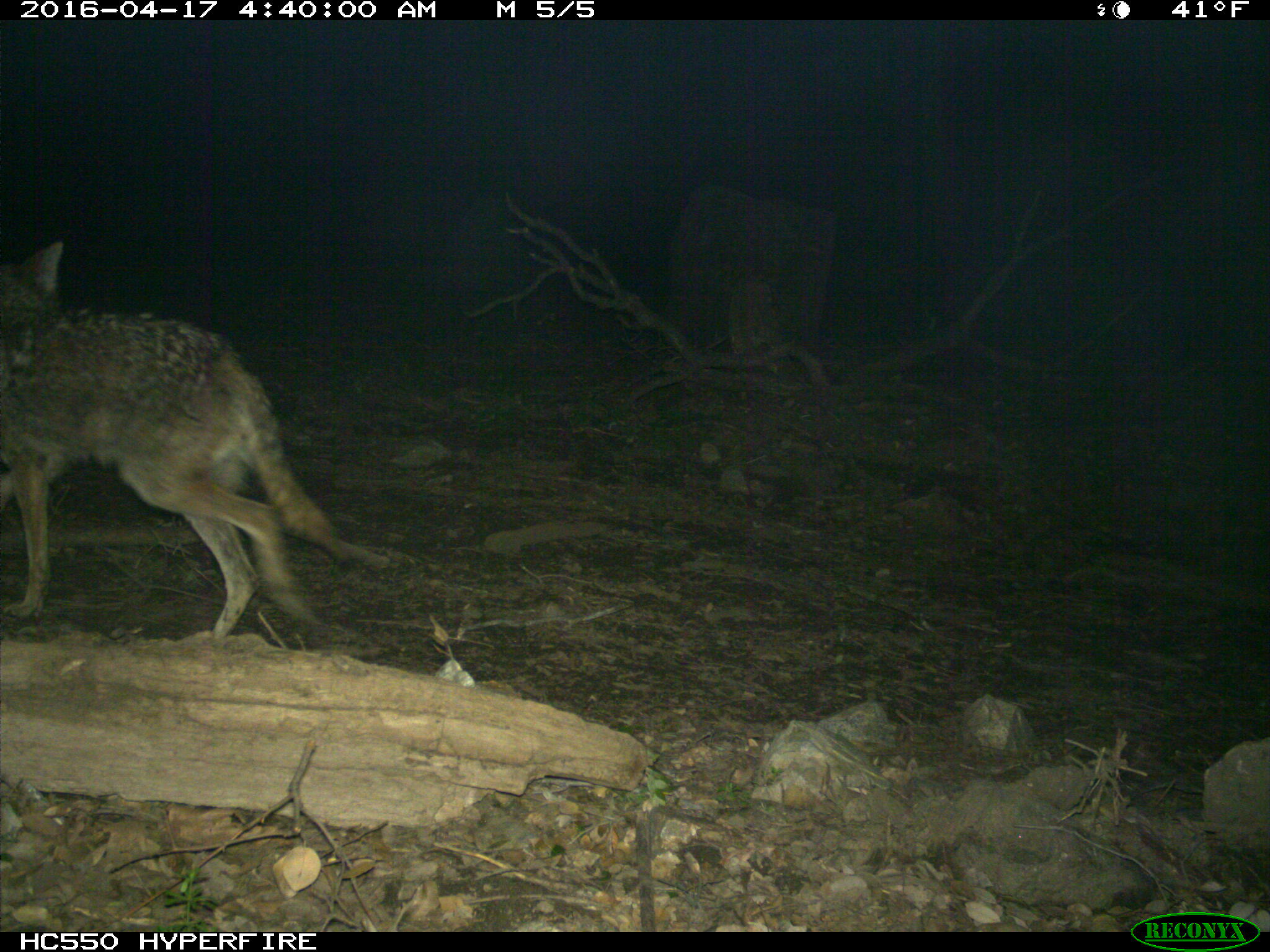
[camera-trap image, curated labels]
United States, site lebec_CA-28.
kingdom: Animalia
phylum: Chordata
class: Mammalia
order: Carnivora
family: Canidae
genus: Canis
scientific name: Canis latrans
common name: coyote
Canis latrans (coyote).